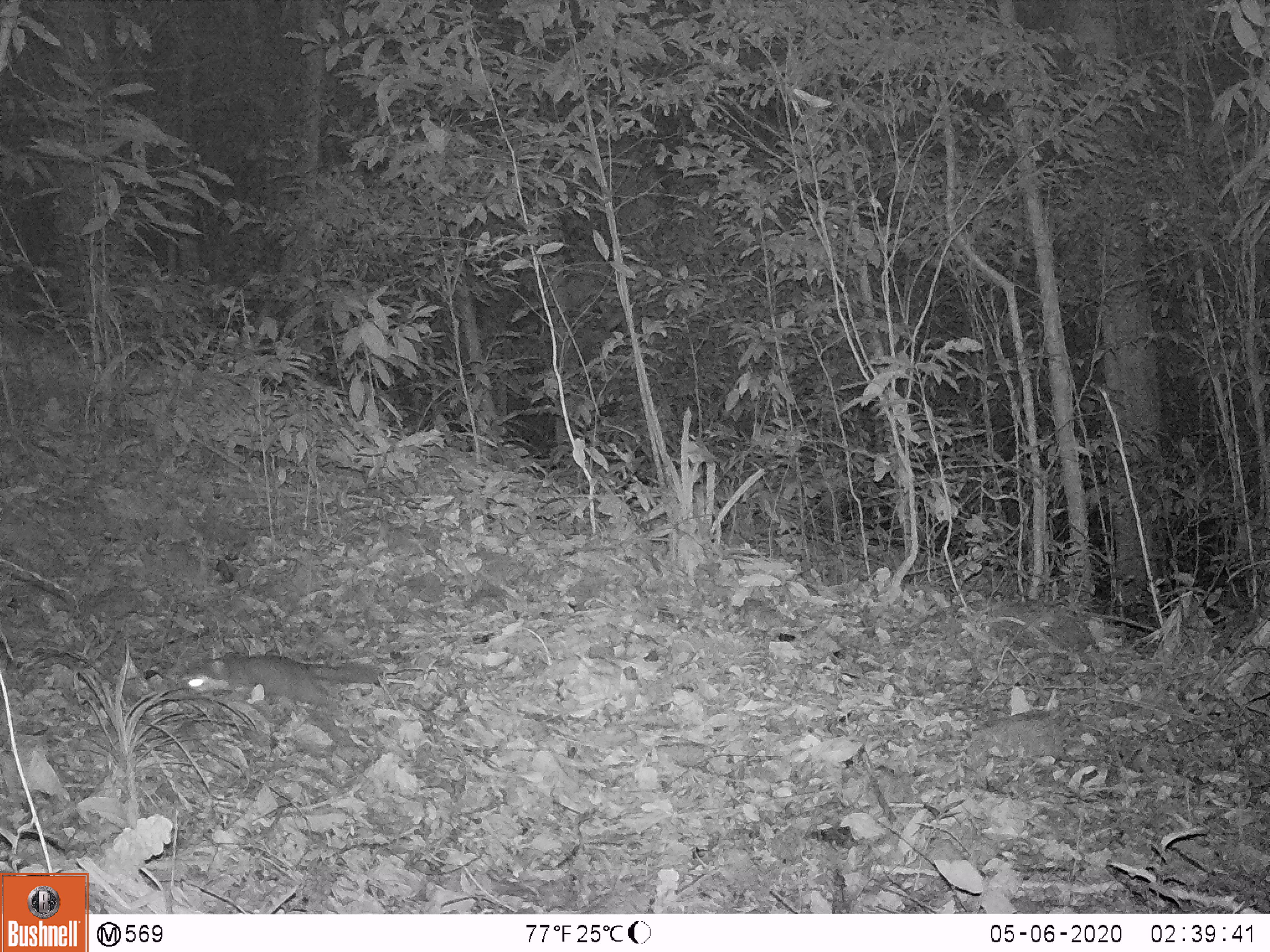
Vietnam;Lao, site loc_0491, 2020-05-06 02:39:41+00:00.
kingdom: Animalia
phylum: Chordata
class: Mammalia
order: Carnivora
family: Mustelidae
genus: Melogale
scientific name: Melogale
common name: ferret badger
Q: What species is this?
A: Ferret badger (Melogale).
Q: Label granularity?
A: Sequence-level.